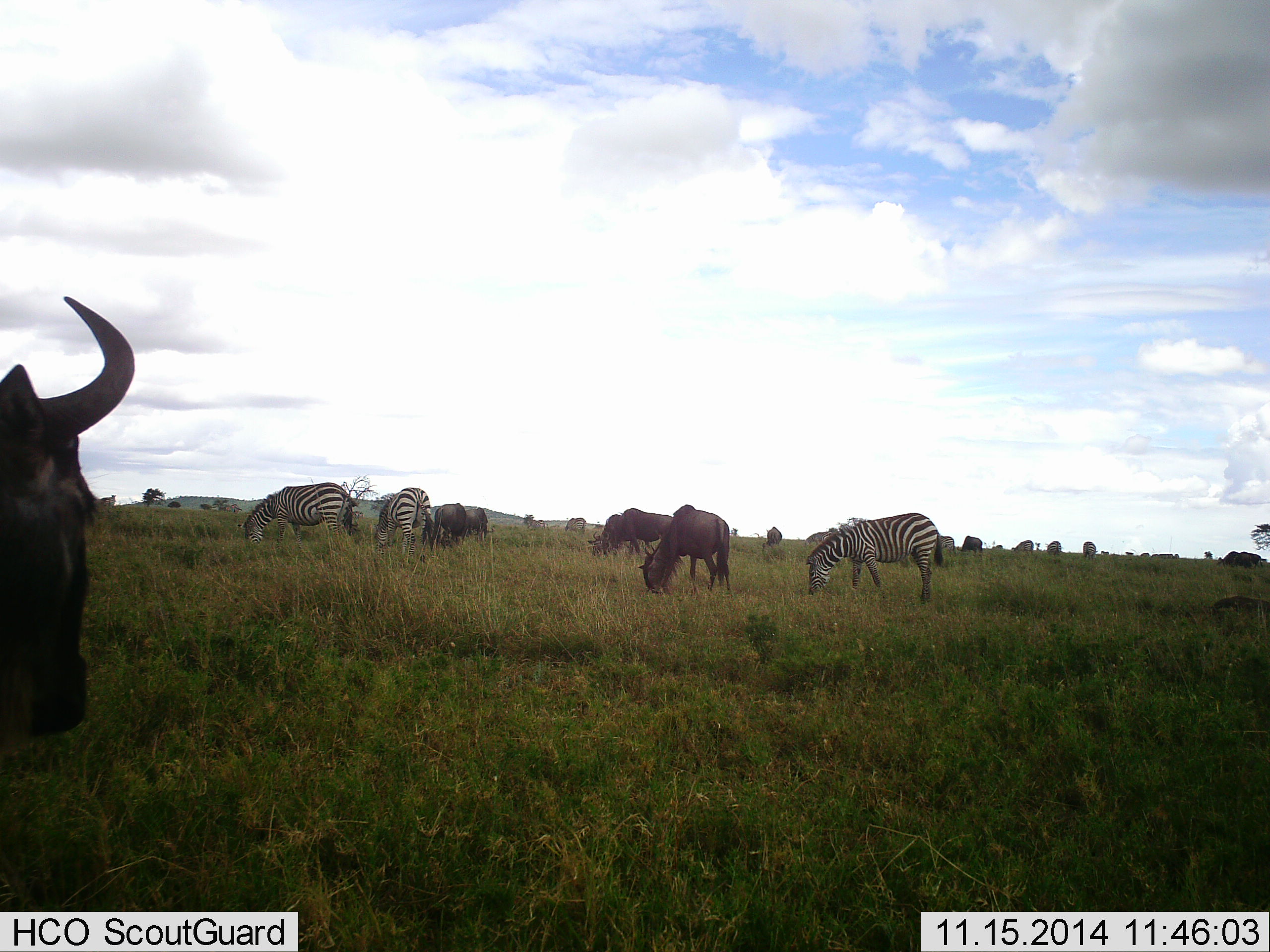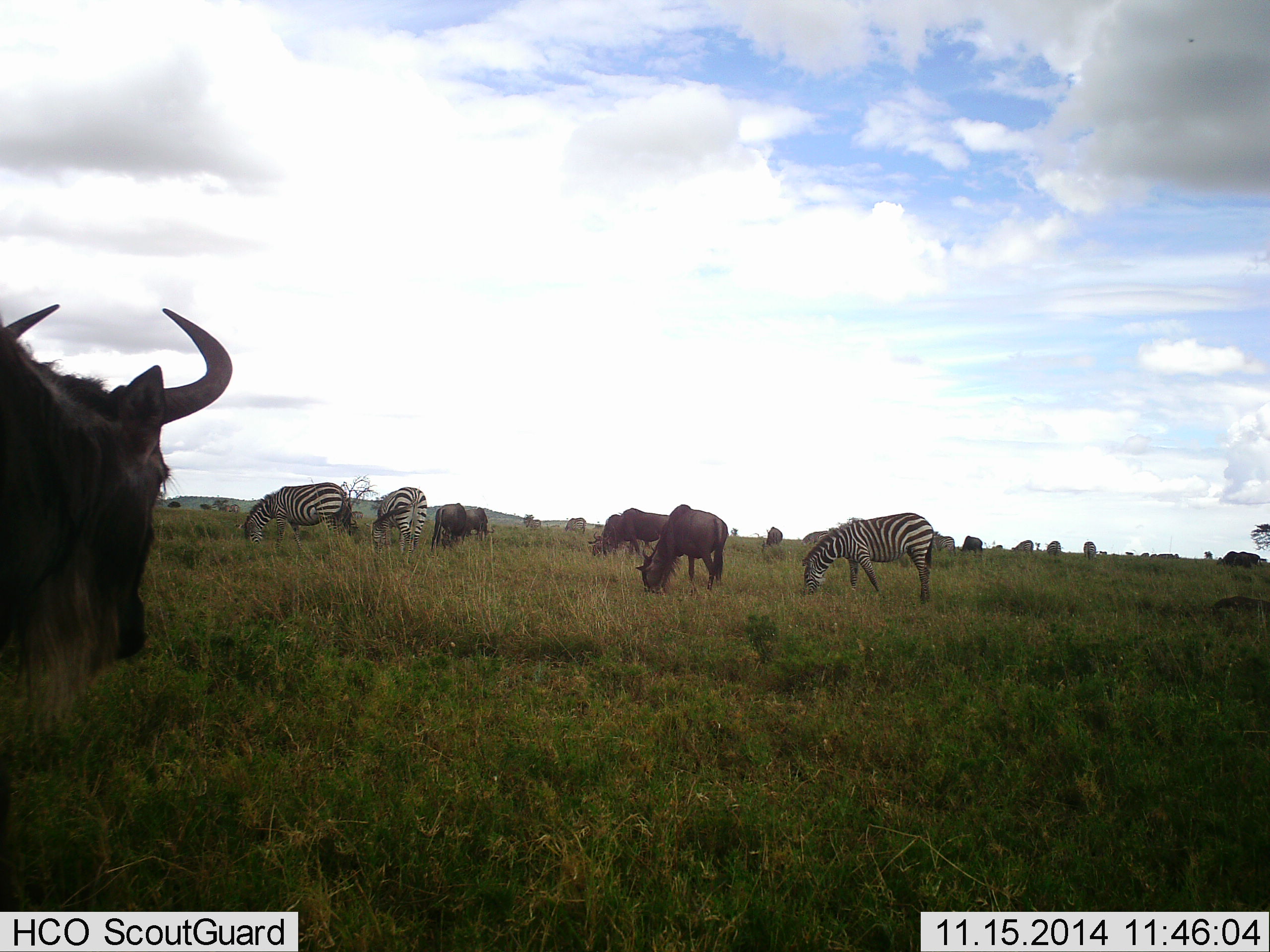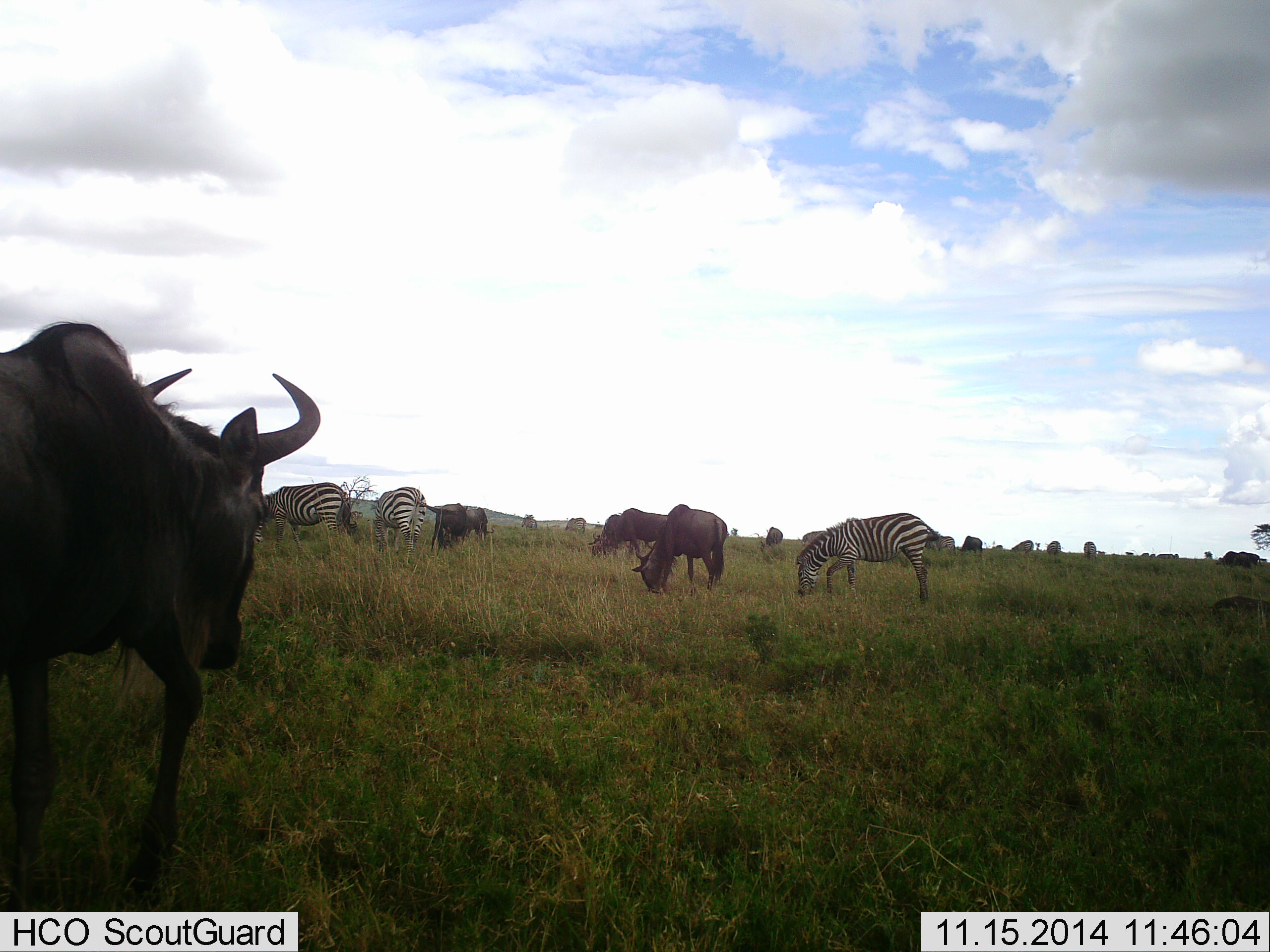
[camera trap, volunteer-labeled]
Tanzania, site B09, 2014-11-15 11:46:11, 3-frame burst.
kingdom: Animalia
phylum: Chordata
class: Mammalia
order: Artiodactyla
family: Bovidae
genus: Connochaetes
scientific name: Connochaetes taurinus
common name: blue wildebeest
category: wildebeest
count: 7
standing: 36%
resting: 0%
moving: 64%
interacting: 9%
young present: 0%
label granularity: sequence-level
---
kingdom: Animalia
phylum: Chordata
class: Mammalia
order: Perissodactyla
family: Equidae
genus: Equus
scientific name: Equus quagga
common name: plains zebra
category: zebra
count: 3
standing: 18%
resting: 0%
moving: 27%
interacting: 9%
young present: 0%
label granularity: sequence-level